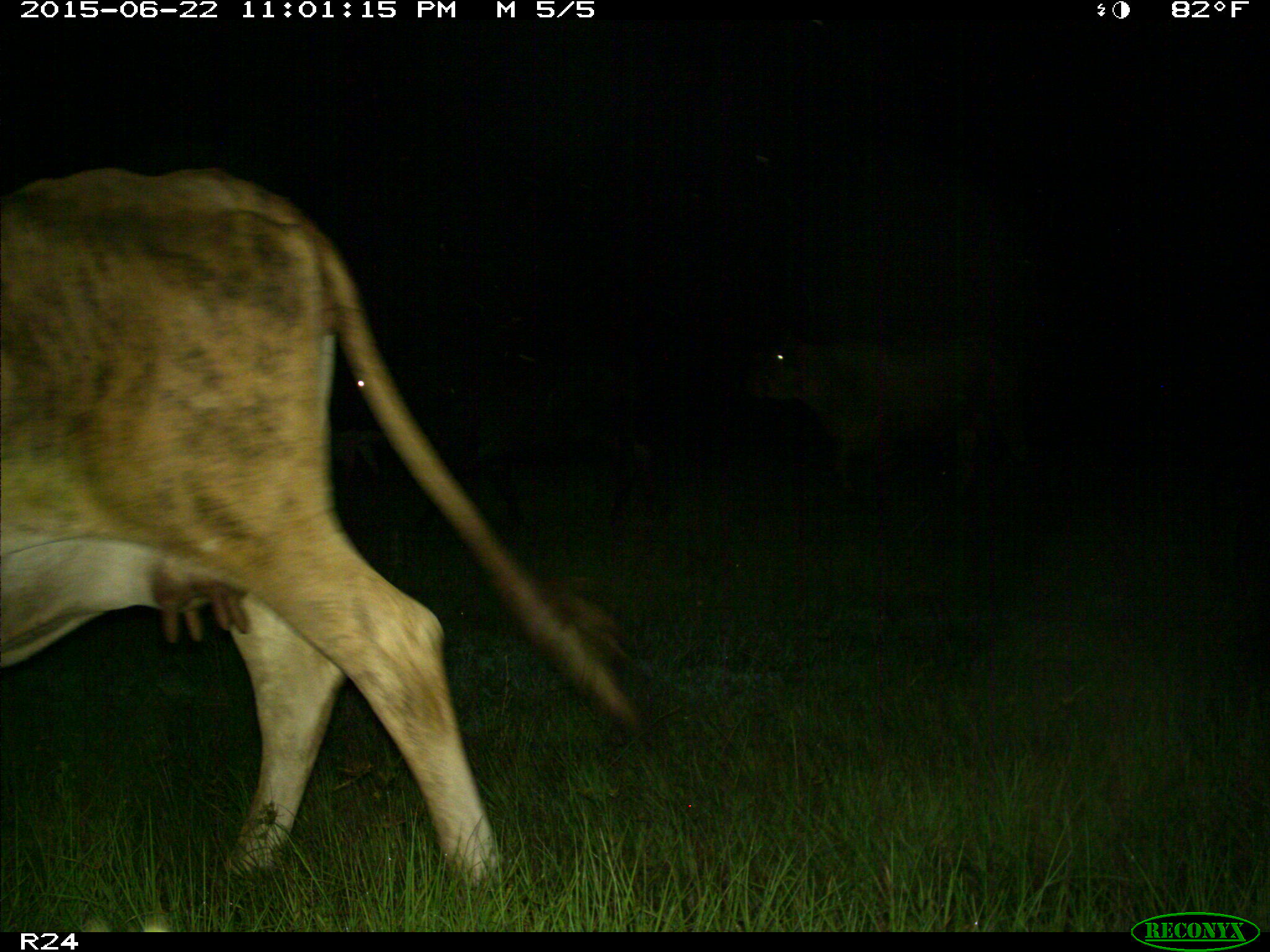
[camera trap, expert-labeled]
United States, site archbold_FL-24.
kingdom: Animalia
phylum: Chordata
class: Mammalia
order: Artiodactyla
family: Bovidae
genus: Bos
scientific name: Bos taurus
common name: domestic cow